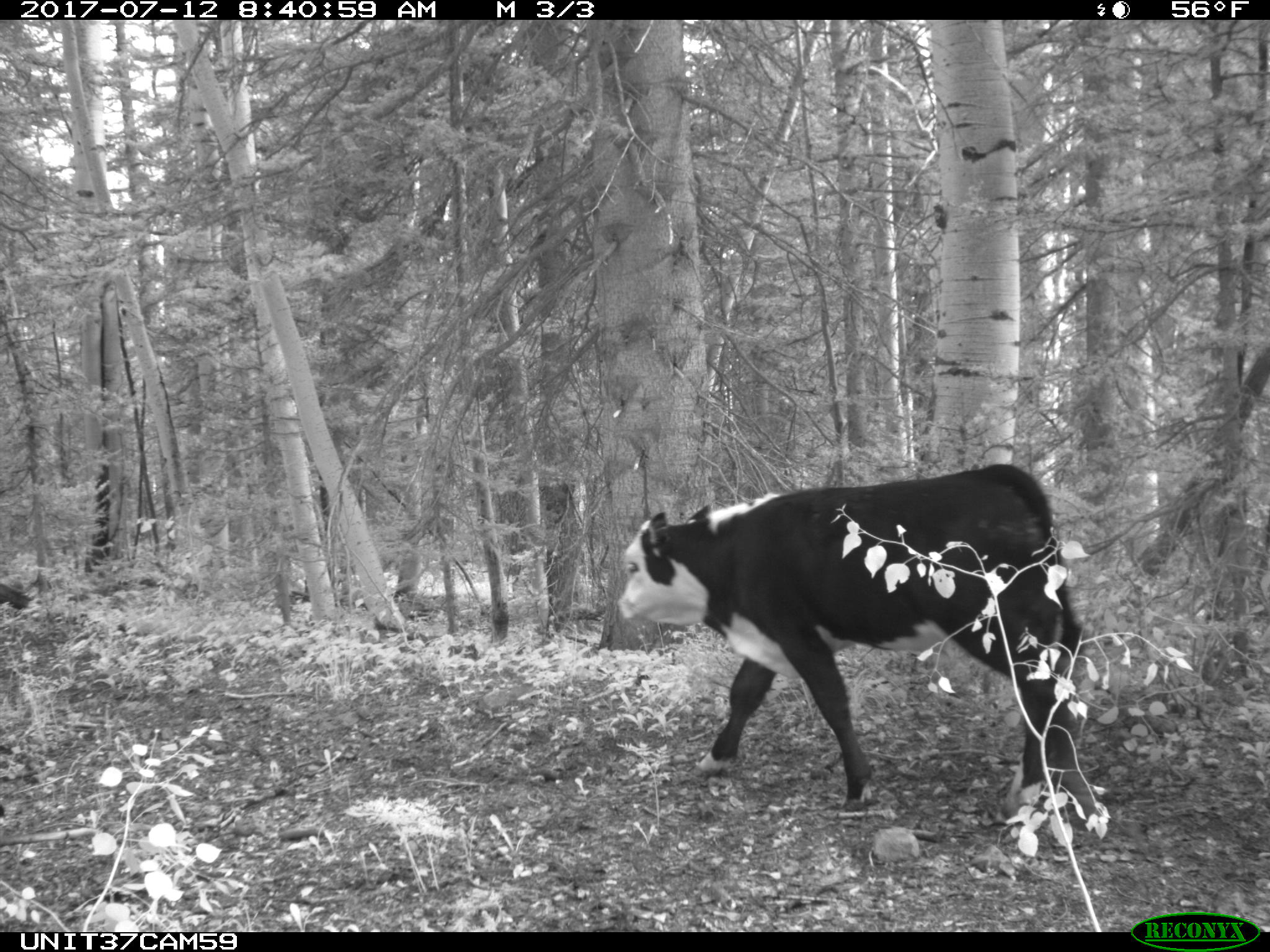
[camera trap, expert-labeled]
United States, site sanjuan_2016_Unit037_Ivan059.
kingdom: Animalia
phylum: Chordata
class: Mammalia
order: Artiodactyla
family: Bovidae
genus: Bos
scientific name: Bos taurus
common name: domestic cow